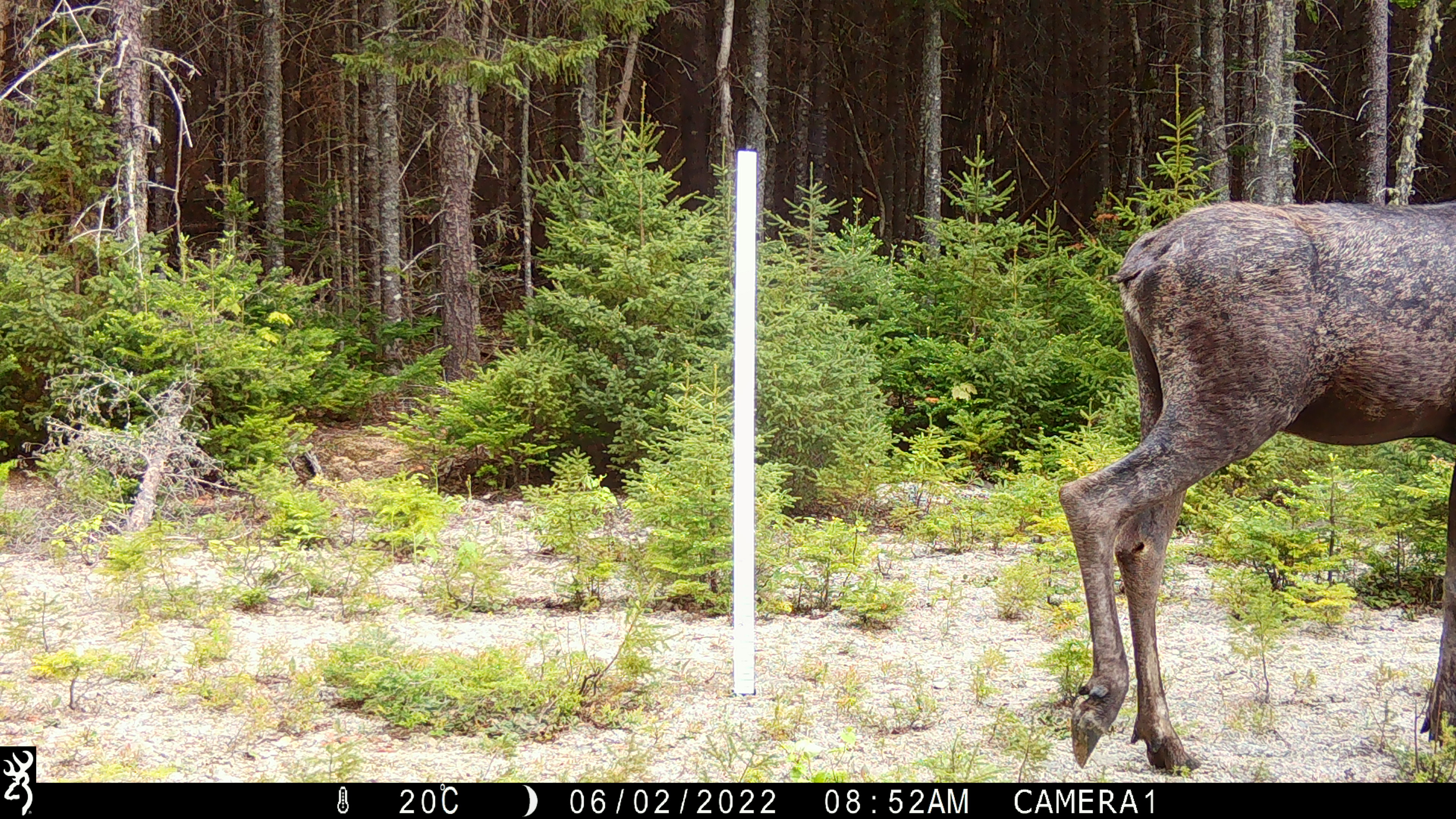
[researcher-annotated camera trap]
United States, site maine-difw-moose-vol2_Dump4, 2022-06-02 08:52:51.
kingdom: Animalia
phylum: Chordata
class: Mammalia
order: Artiodactyla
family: Cervidae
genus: Alces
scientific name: Alces alces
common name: moose